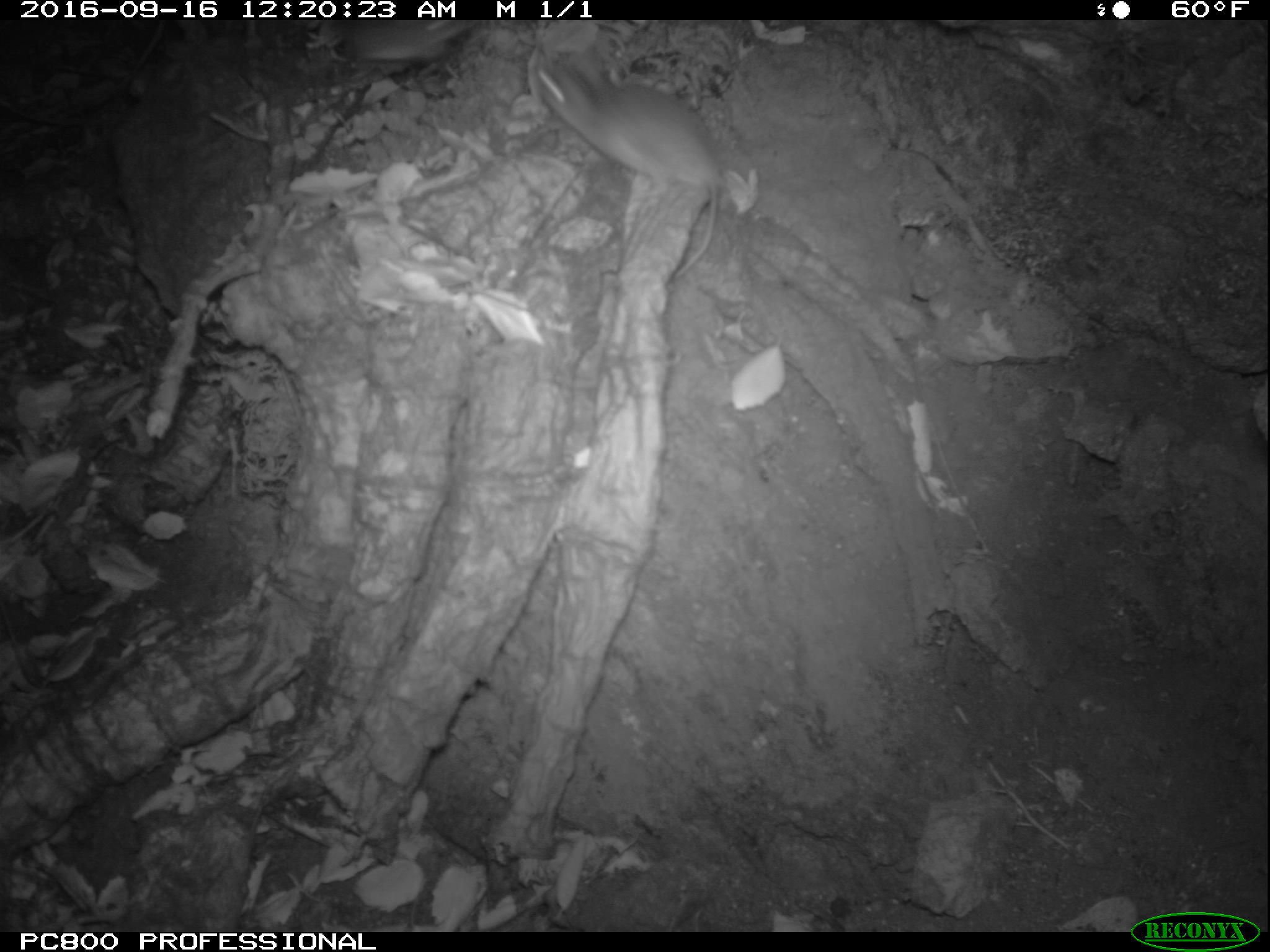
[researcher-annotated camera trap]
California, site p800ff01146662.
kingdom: Animalia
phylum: Chordata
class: Mammalia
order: Rodentia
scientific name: Rodentia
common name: rodent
Rodent (Rodentia).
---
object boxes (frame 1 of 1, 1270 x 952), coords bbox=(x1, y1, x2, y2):
rodent: bbox=(530, 45, 724, 278); bbox=(311, 19, 476, 161)